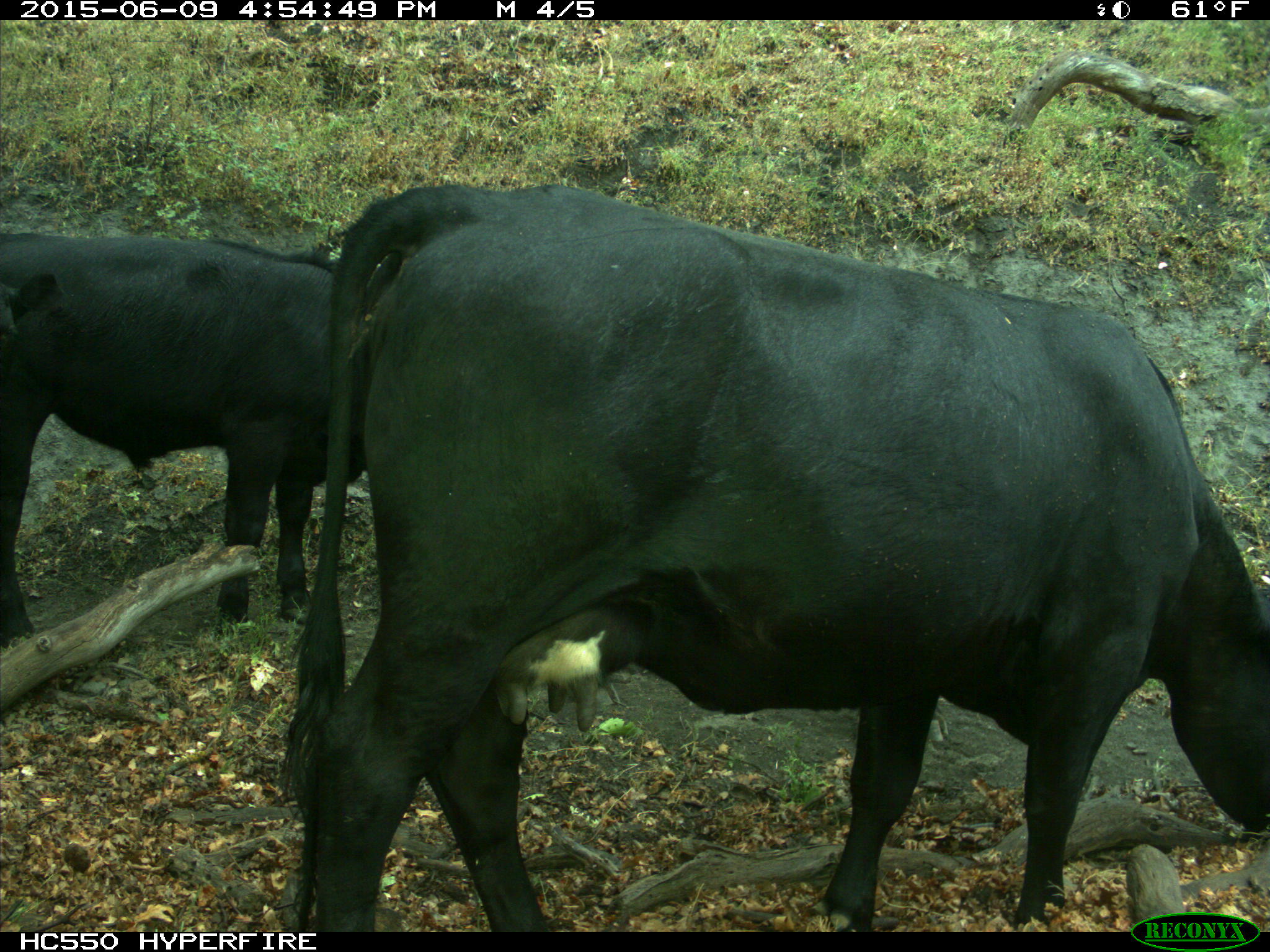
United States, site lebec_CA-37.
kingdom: Animalia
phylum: Chordata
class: Mammalia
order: Artiodactyla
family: Bovidae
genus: Bos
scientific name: Bos taurus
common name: domestic cow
Bos taurus (domestic cow).